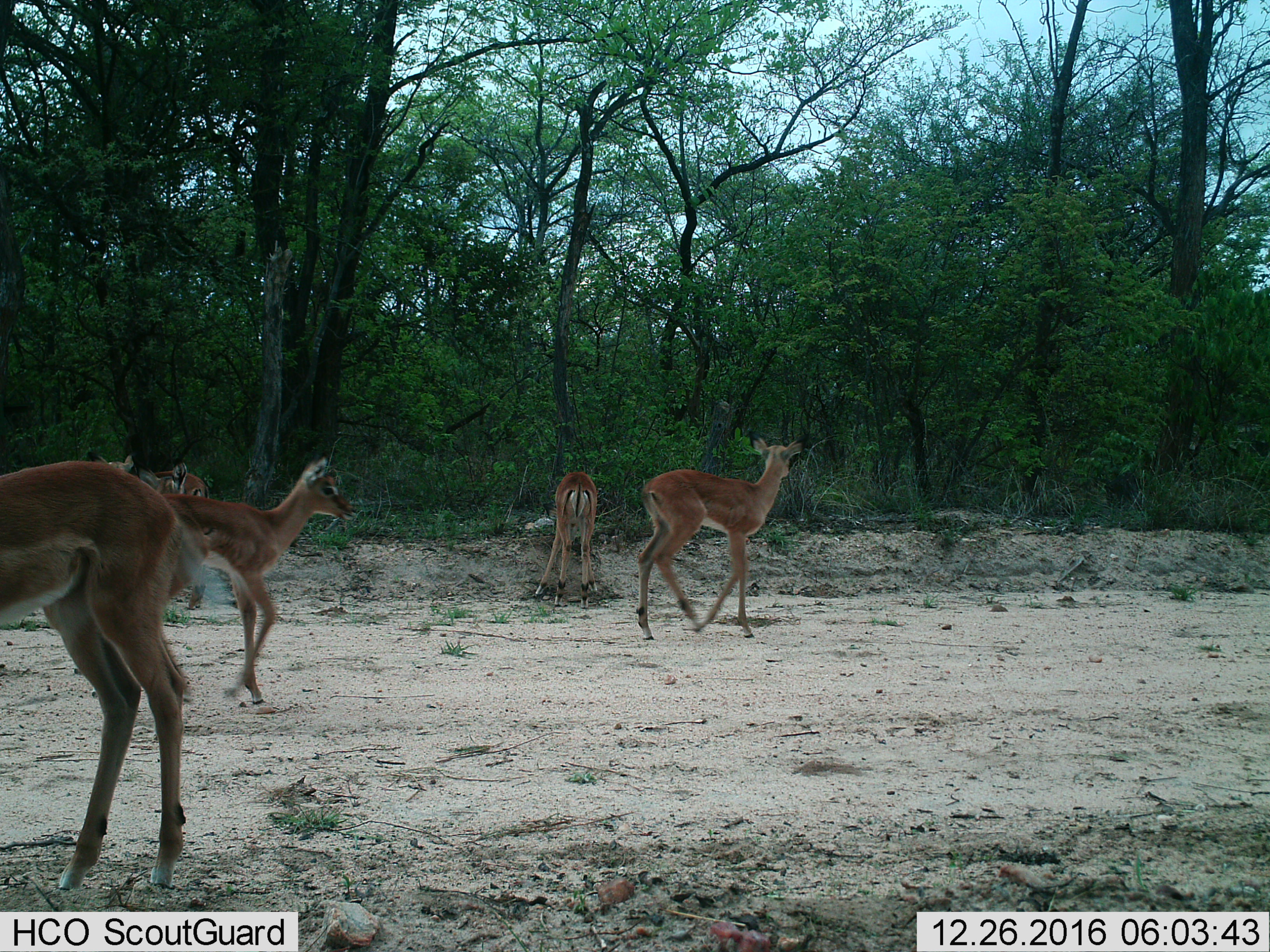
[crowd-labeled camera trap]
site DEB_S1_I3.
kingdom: Animalia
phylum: Chordata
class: Mammalia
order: Artiodactyla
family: Bovidae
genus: Aepyceros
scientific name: Aepyceros melampus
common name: impala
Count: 6.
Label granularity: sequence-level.